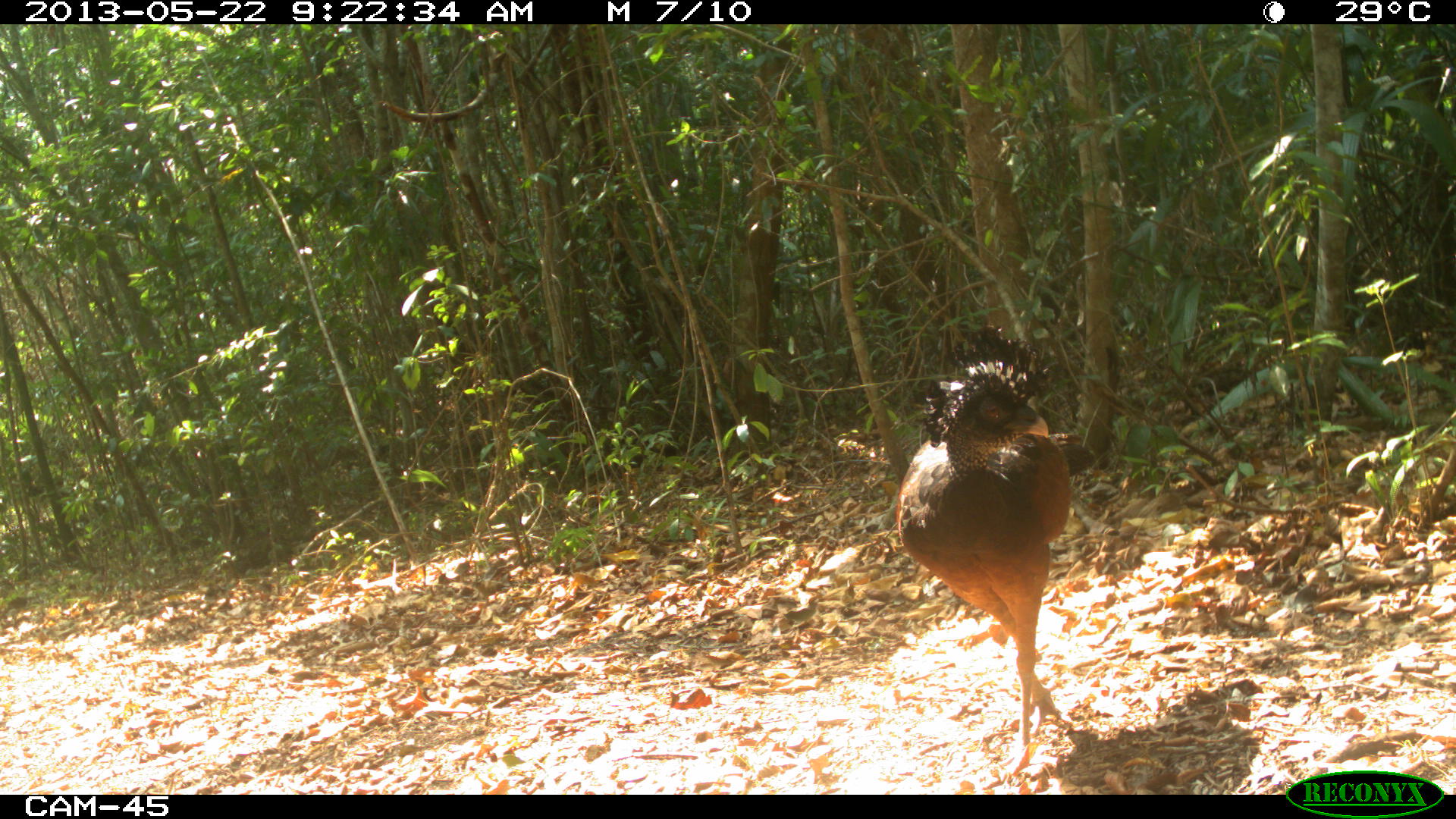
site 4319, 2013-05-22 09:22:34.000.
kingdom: Animalia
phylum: Chordata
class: Aves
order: Galliformes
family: Cracidae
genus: Crax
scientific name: Crax rubra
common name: great curassow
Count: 1.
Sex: female.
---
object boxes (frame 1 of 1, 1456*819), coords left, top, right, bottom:
crax rubra: 893, 324, 1095, 781